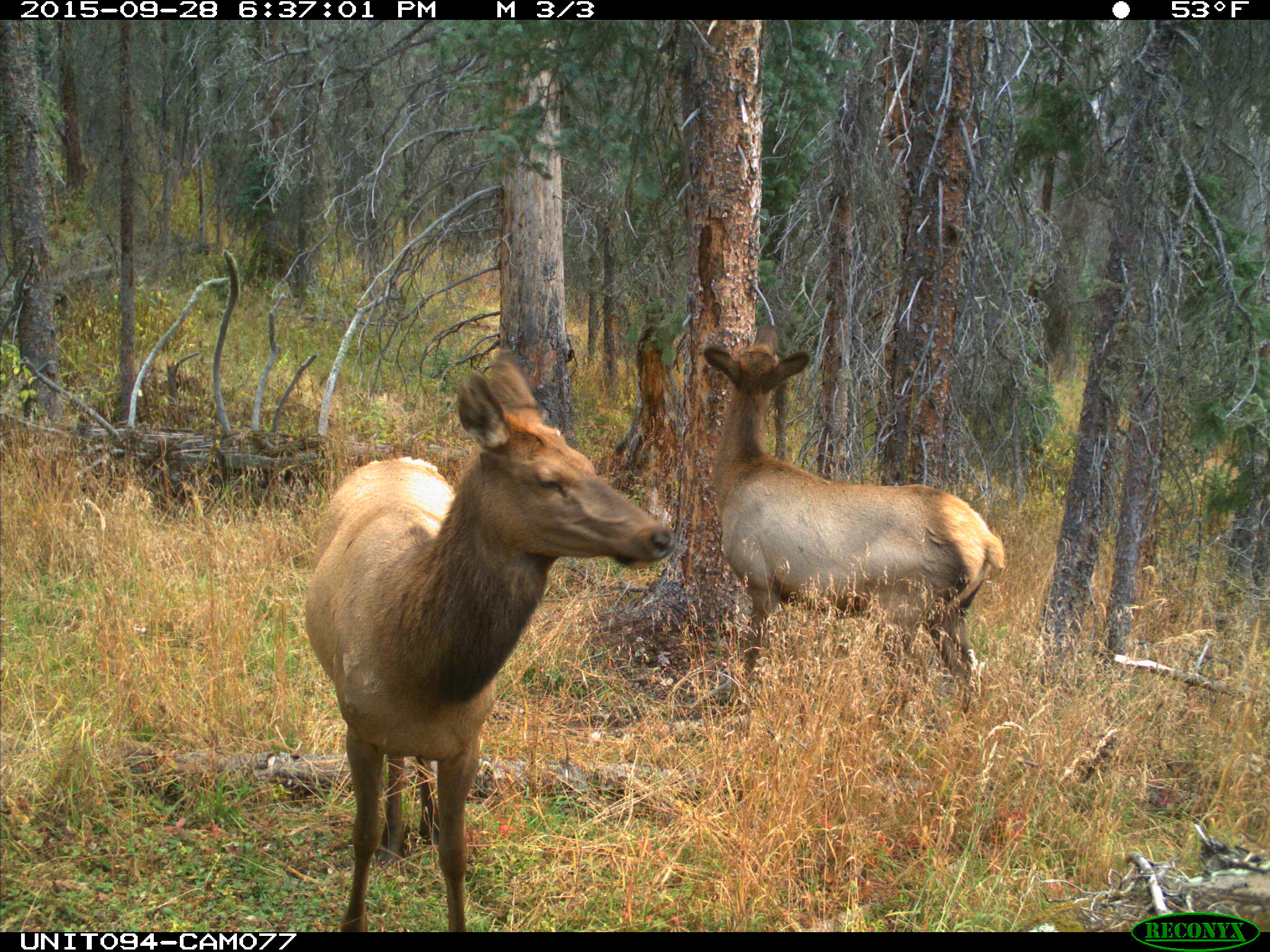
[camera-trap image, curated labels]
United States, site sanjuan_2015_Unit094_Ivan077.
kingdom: Animalia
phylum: Chordata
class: Mammalia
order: Artiodactyla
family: Cervidae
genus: Cervus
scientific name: Cervus elaphus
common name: red deer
Cervus elaphus (red deer).